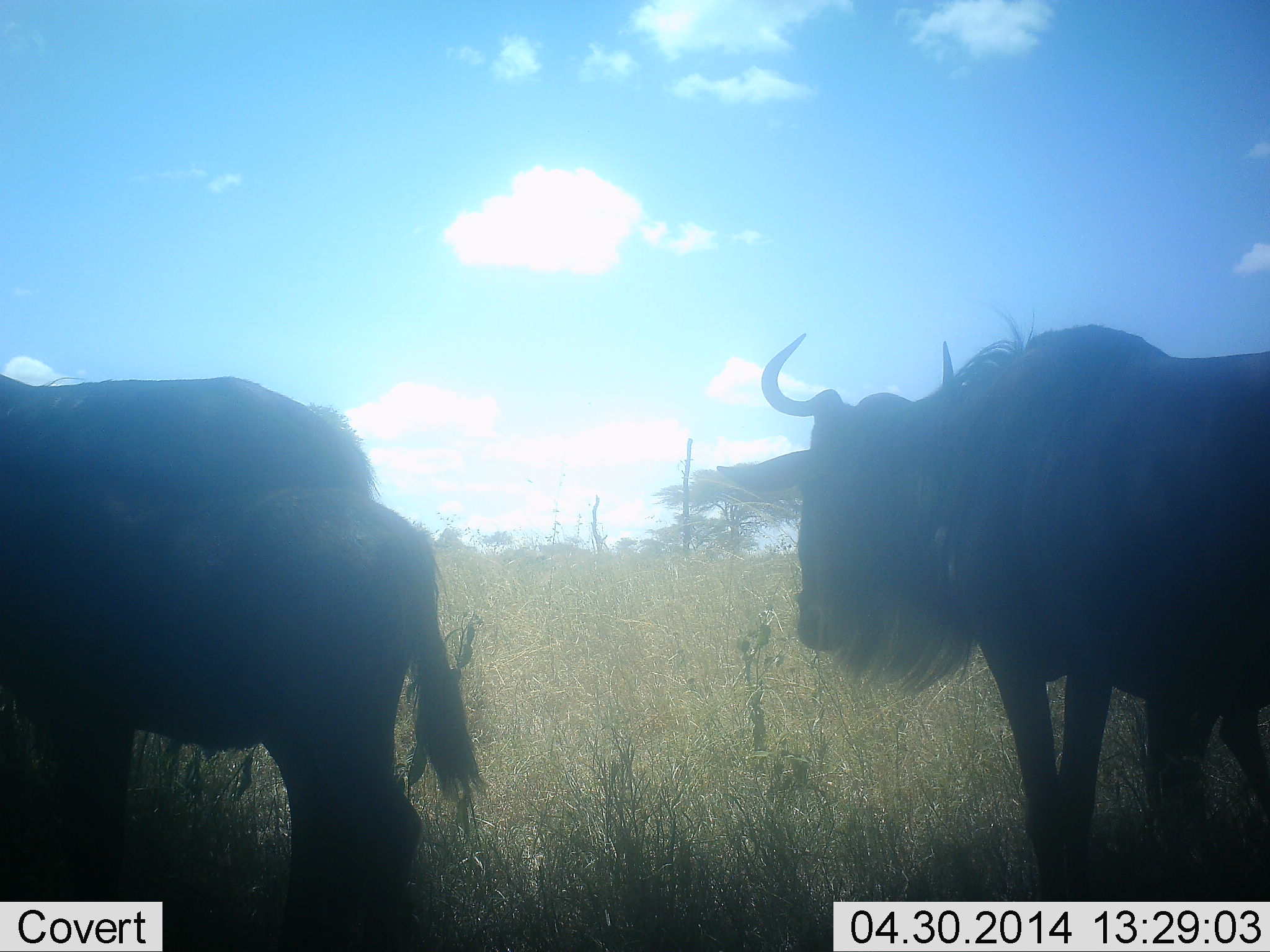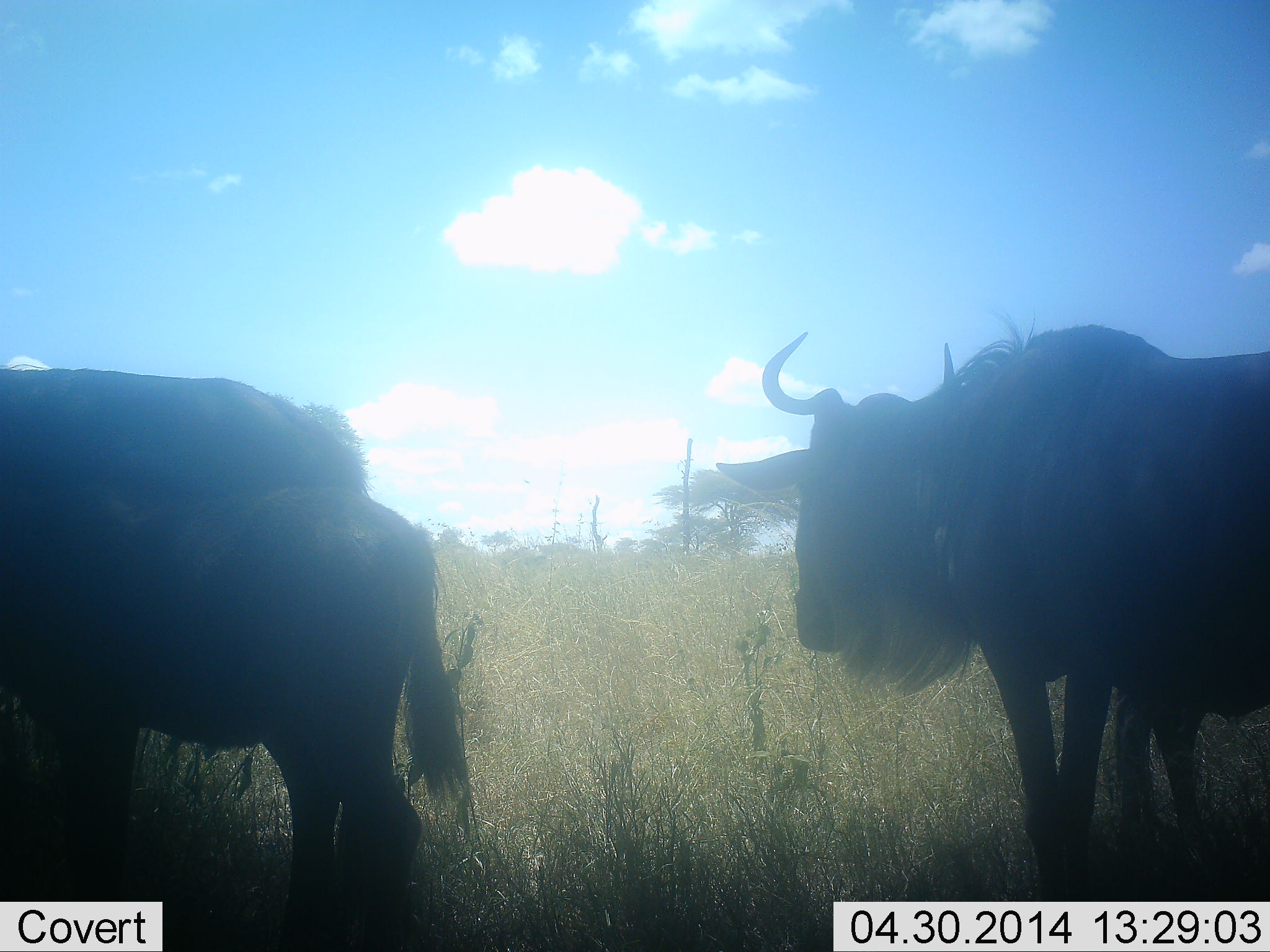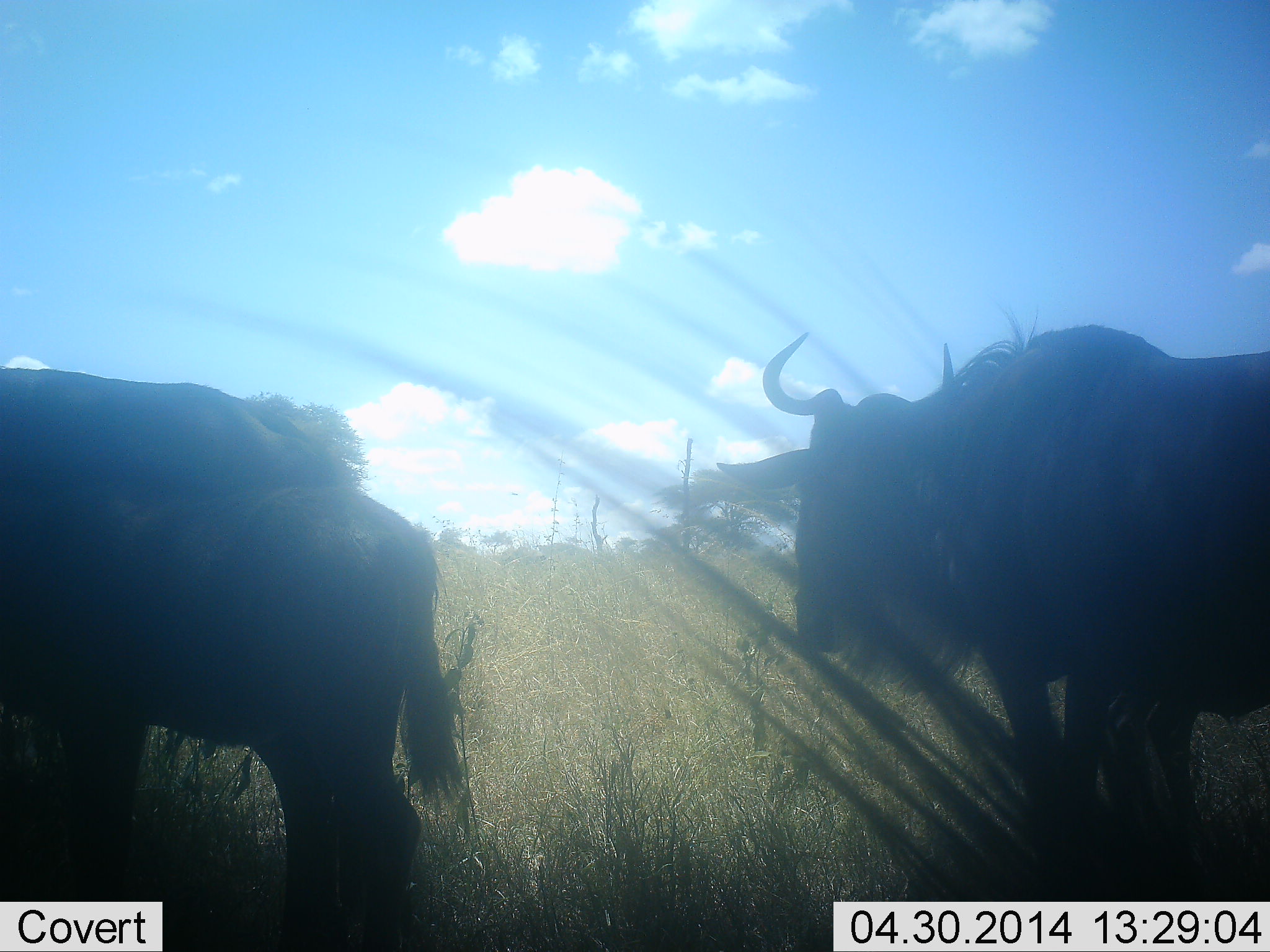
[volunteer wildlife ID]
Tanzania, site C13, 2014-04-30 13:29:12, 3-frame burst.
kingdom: Animalia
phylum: Chordata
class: Mammalia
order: Artiodactyla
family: Bovidae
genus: Connochaetes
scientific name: Connochaetes taurinus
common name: blue wildebeest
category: wildebeest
Wildebeest (blue wildebeest) (Connochaetes taurinus), count 4. Behavior (volunteer vote fractions): standing 80%, resting 10%, moving 10%, interacting 0%. Young present (vote fraction): 30%. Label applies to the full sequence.